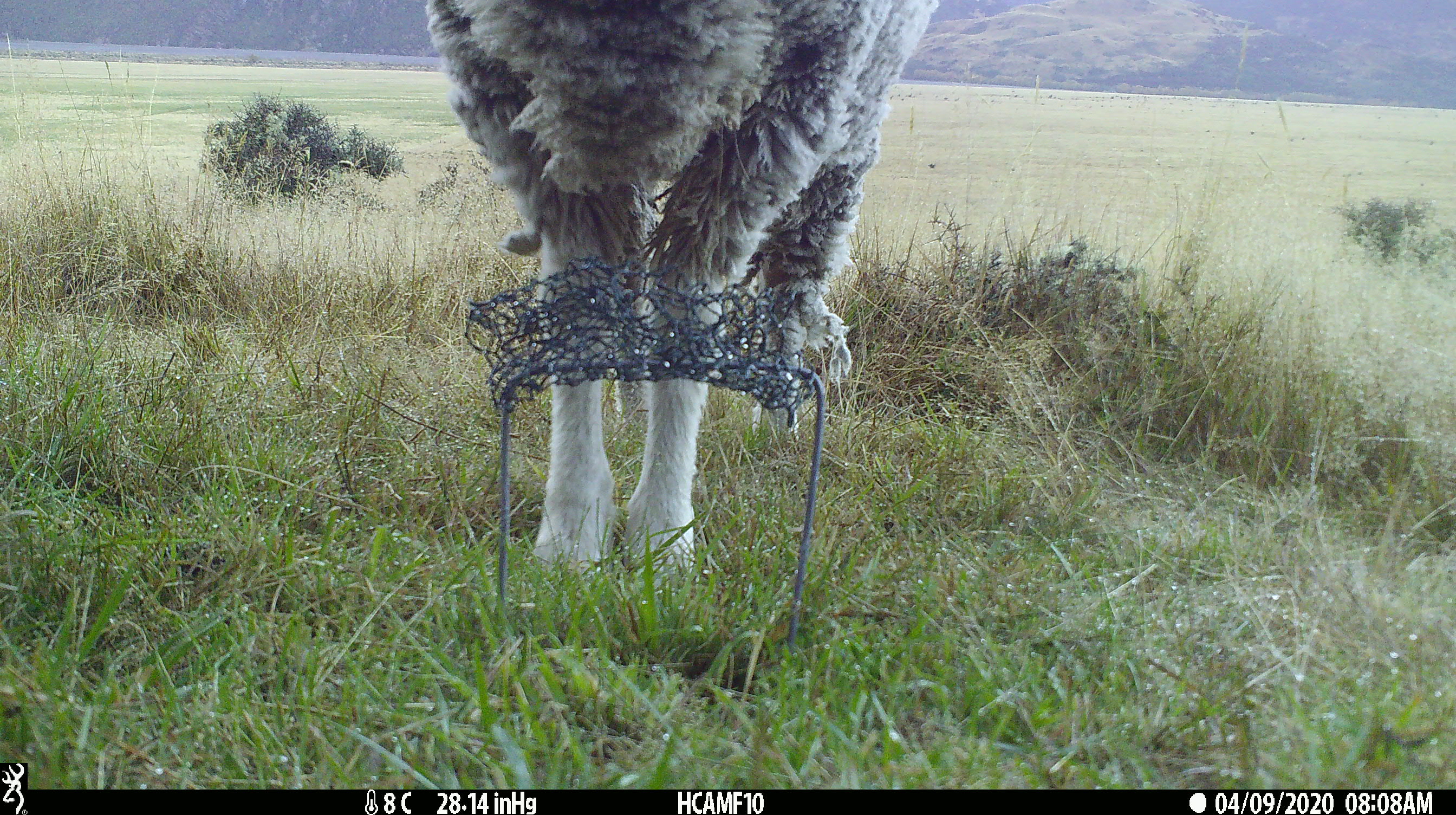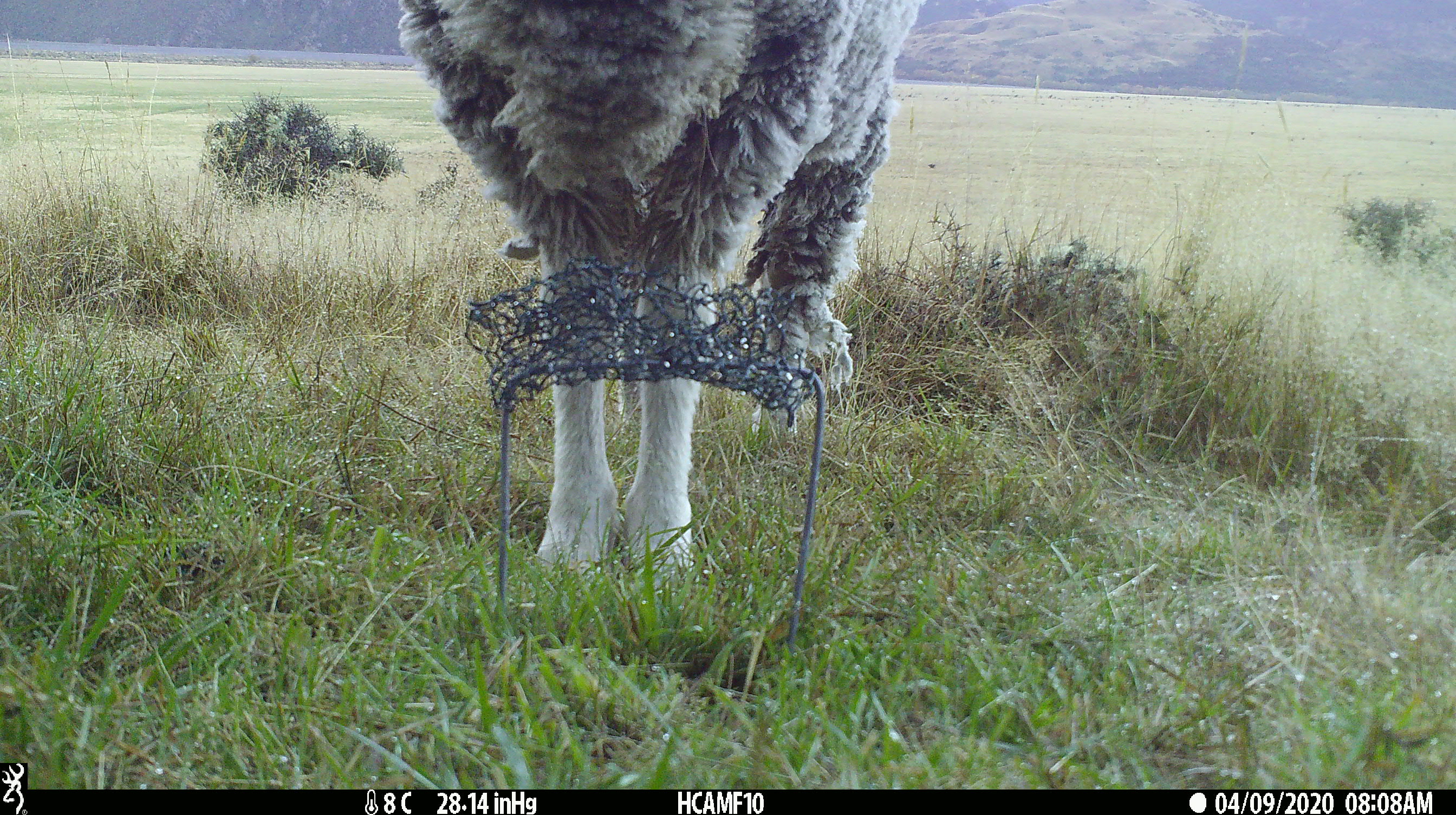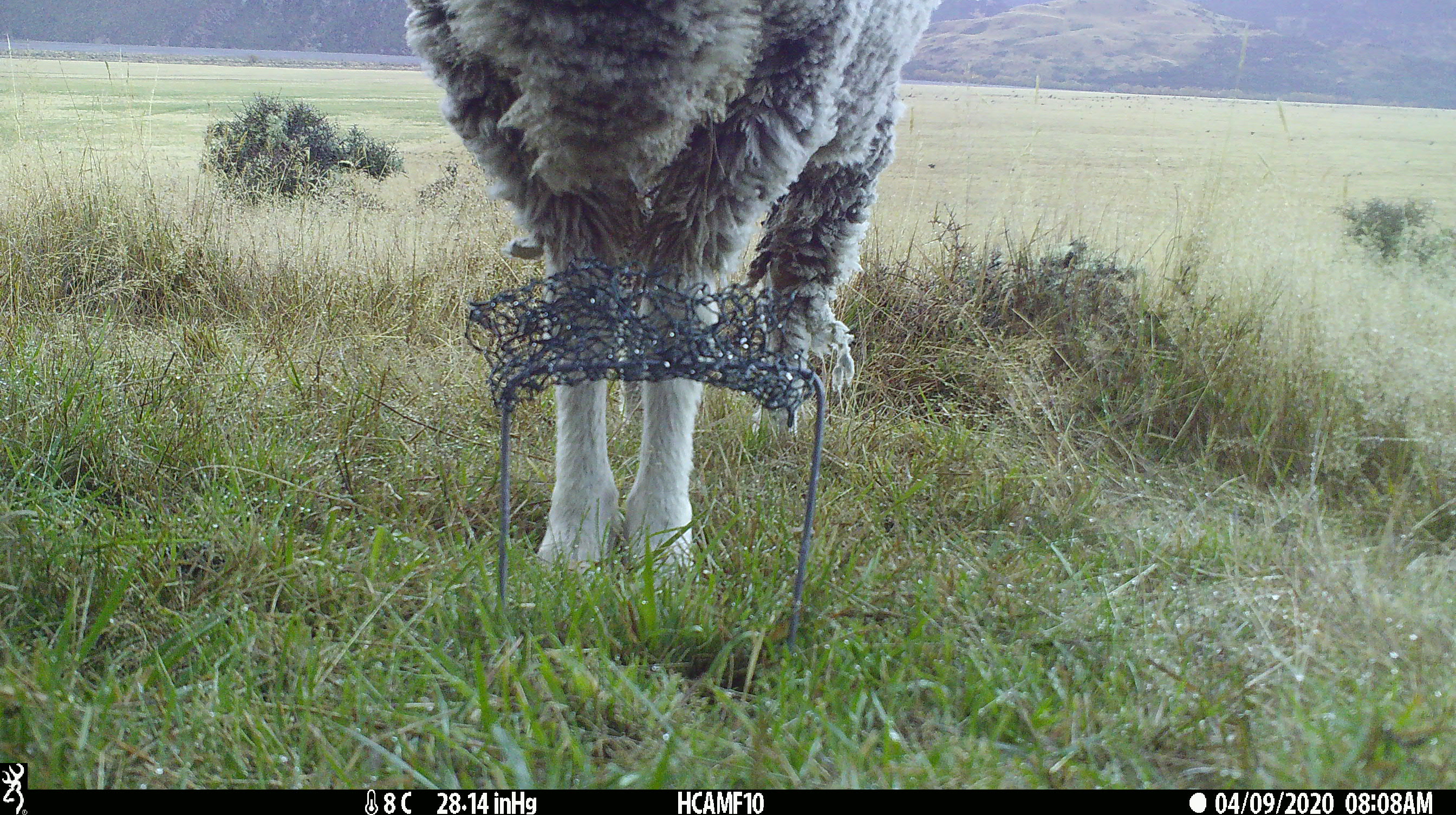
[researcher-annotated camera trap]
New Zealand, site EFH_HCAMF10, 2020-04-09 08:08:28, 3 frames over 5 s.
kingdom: Animalia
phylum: Chordata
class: Mammalia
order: Artiodactyla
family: Bovidae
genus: Ovis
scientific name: Ovis aries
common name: domestic sheep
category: sheep